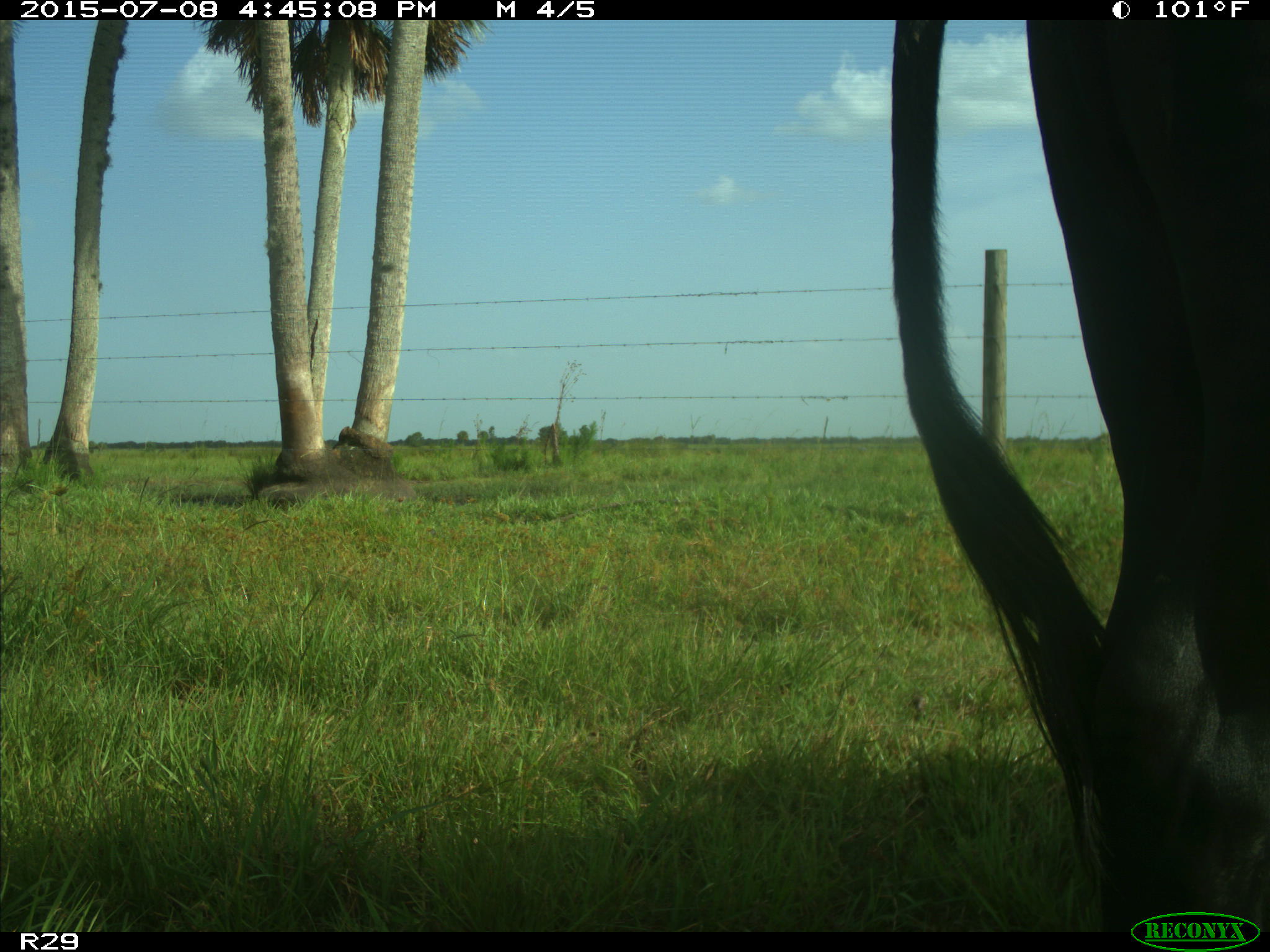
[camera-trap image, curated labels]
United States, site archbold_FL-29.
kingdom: Animalia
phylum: Chordata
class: Mammalia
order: Artiodactyla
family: Bovidae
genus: Bos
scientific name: Bos taurus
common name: domestic cow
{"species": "Bos taurus (domestic cow)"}